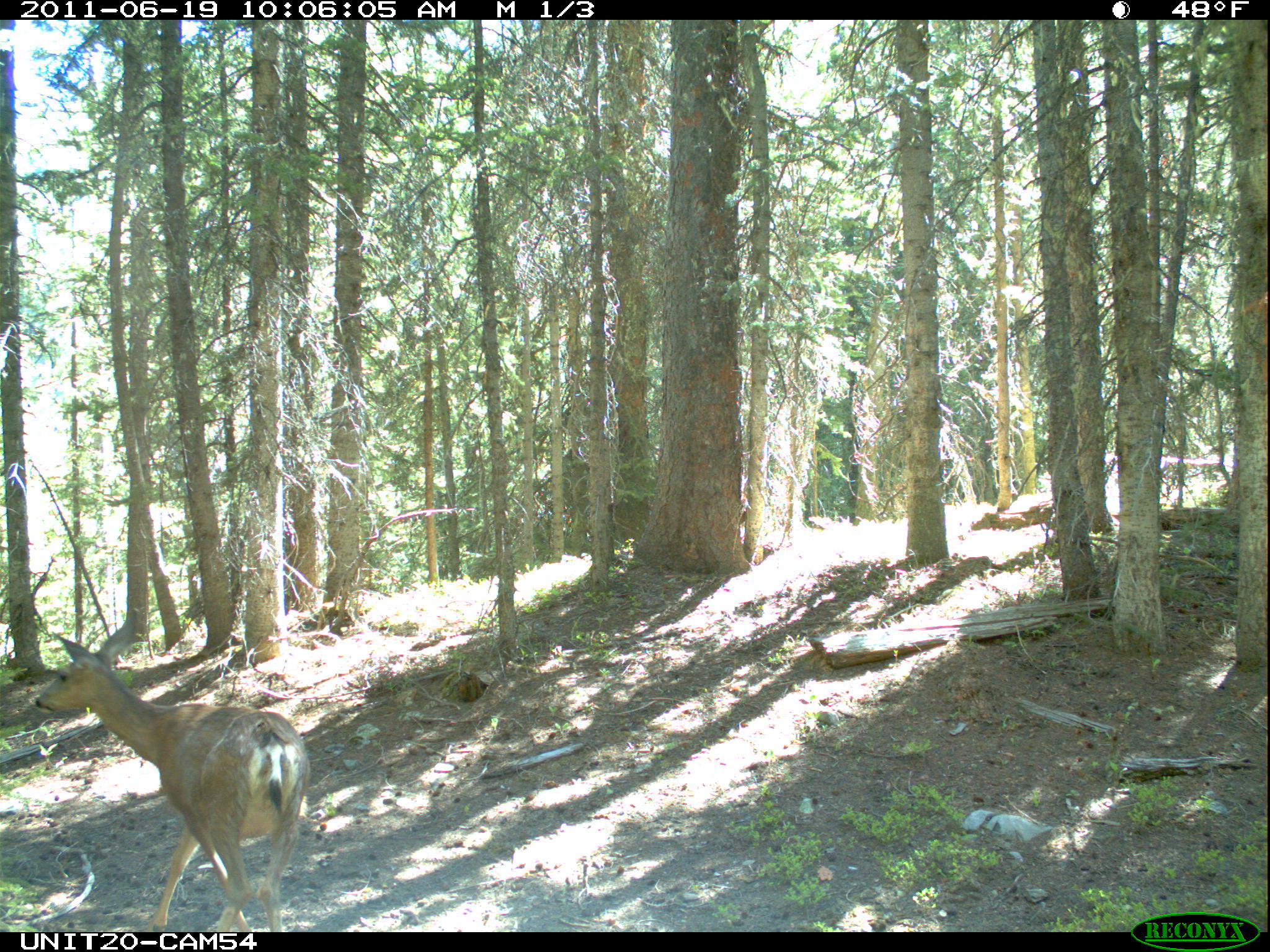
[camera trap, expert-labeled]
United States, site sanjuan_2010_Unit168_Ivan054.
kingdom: Animalia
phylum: Chordata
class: Mammalia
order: Artiodactyla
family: Cervidae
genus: Odocoileus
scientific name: Odocoileus hemionus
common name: mule deer